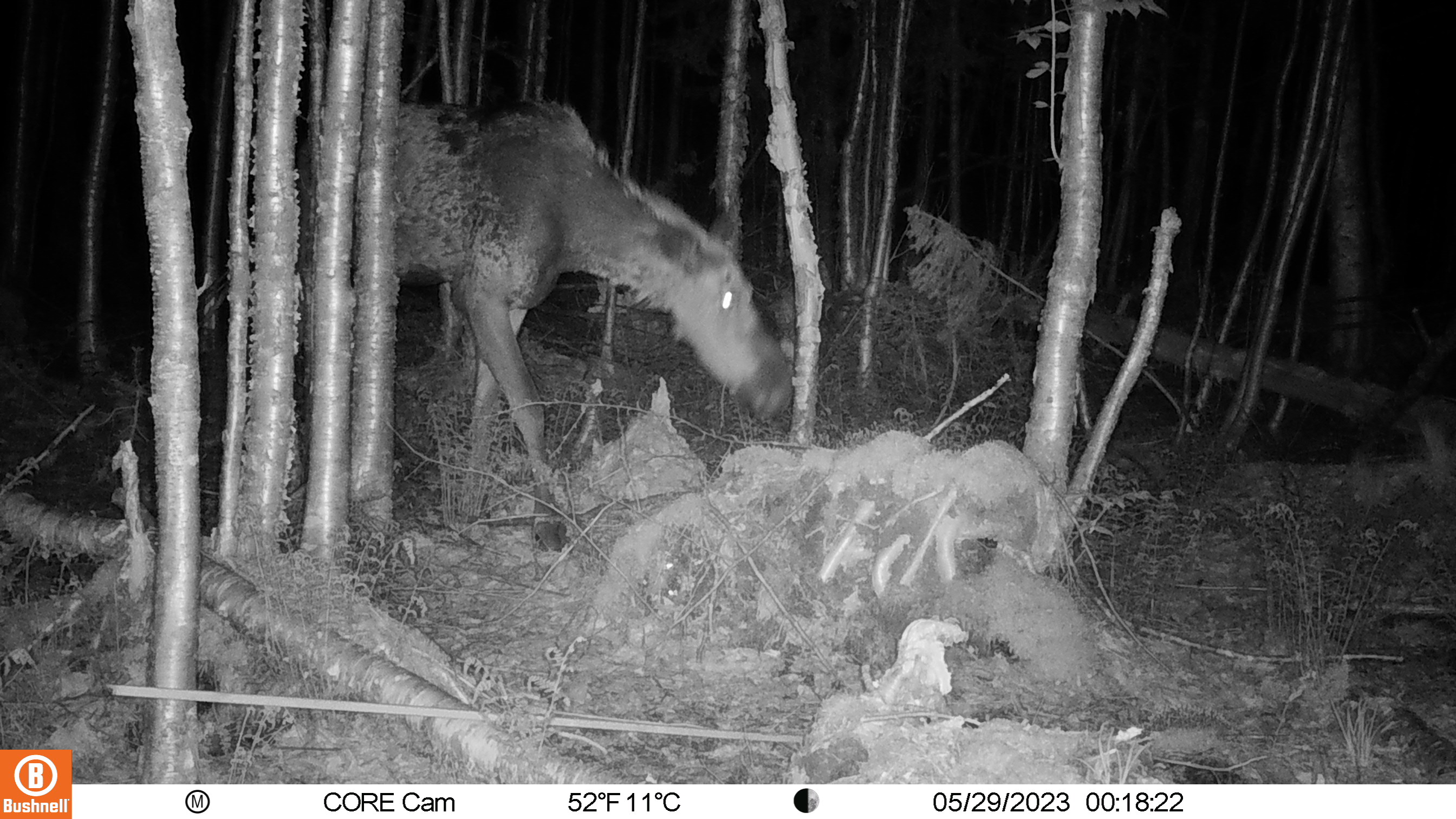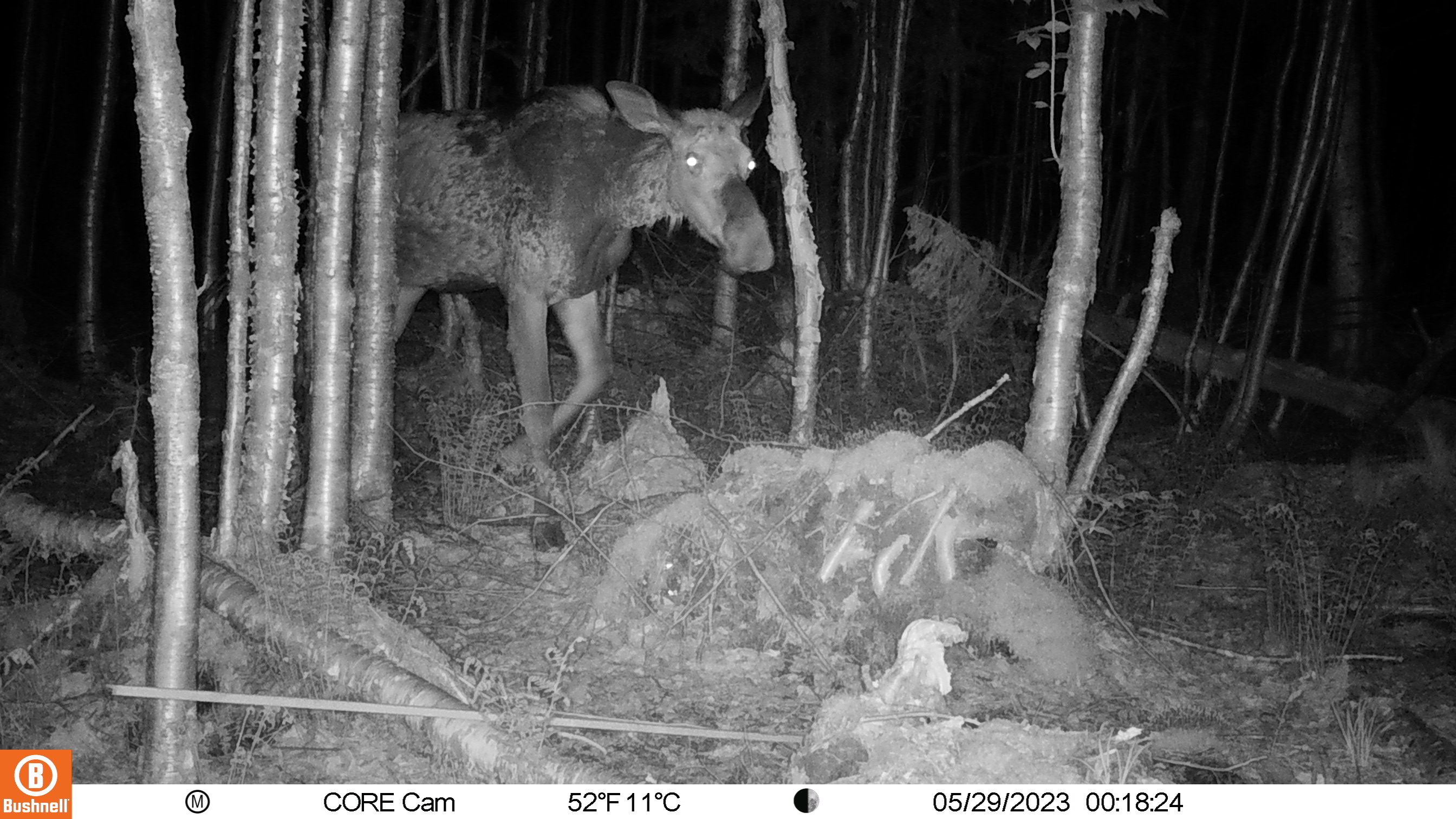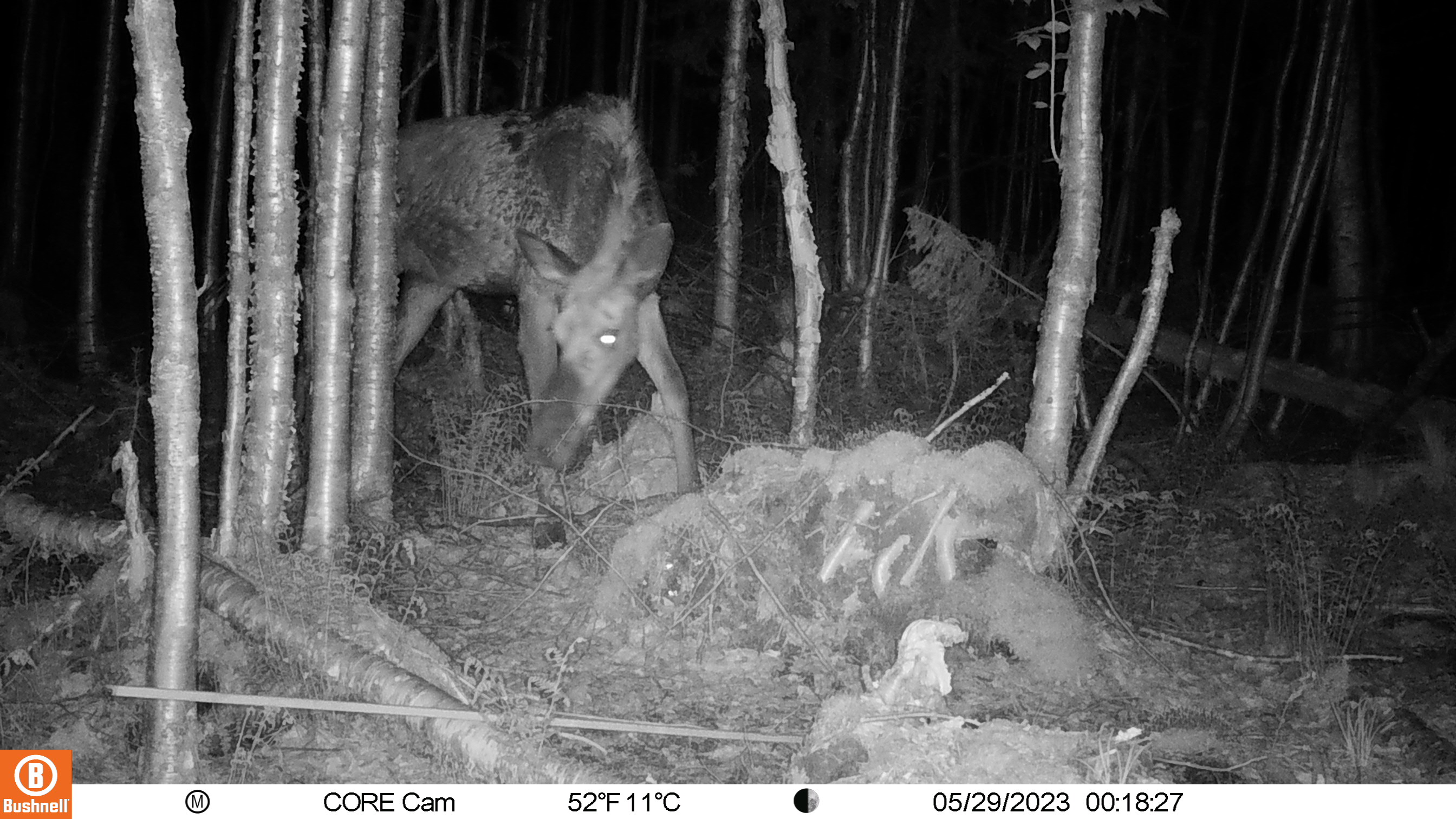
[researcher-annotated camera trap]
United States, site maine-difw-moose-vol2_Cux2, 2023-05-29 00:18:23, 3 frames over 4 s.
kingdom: Animalia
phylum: Chordata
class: Mammalia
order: Artiodactyla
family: Cervidae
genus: Alces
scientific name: Alces alces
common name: moose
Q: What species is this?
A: Moose (Alces alces).